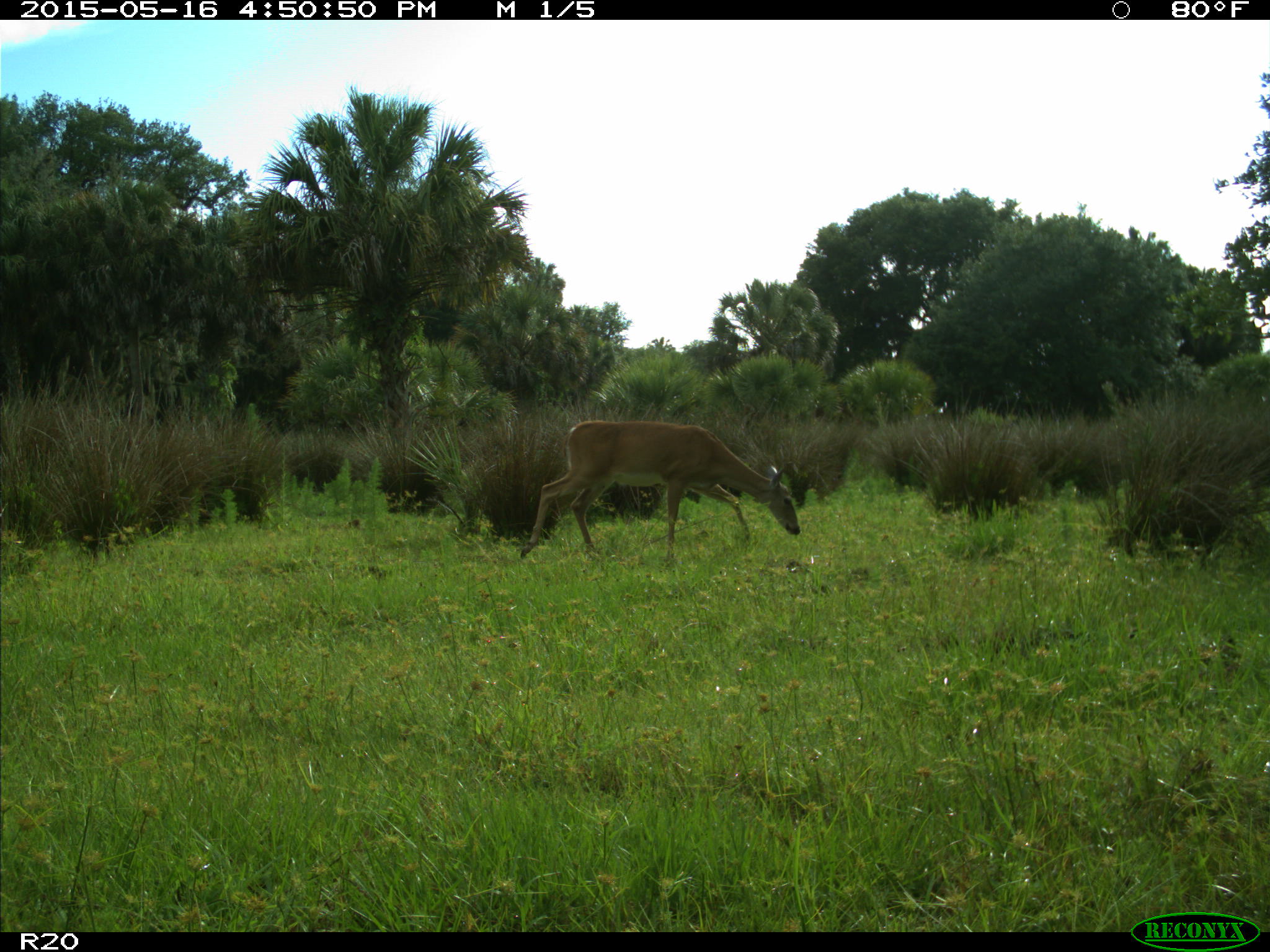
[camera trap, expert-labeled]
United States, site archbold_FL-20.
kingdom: Animalia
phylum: Chordata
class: Mammalia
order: Artiodactyla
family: Cervidae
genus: Odocoileus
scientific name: Odocoileus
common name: deer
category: unidentified deer